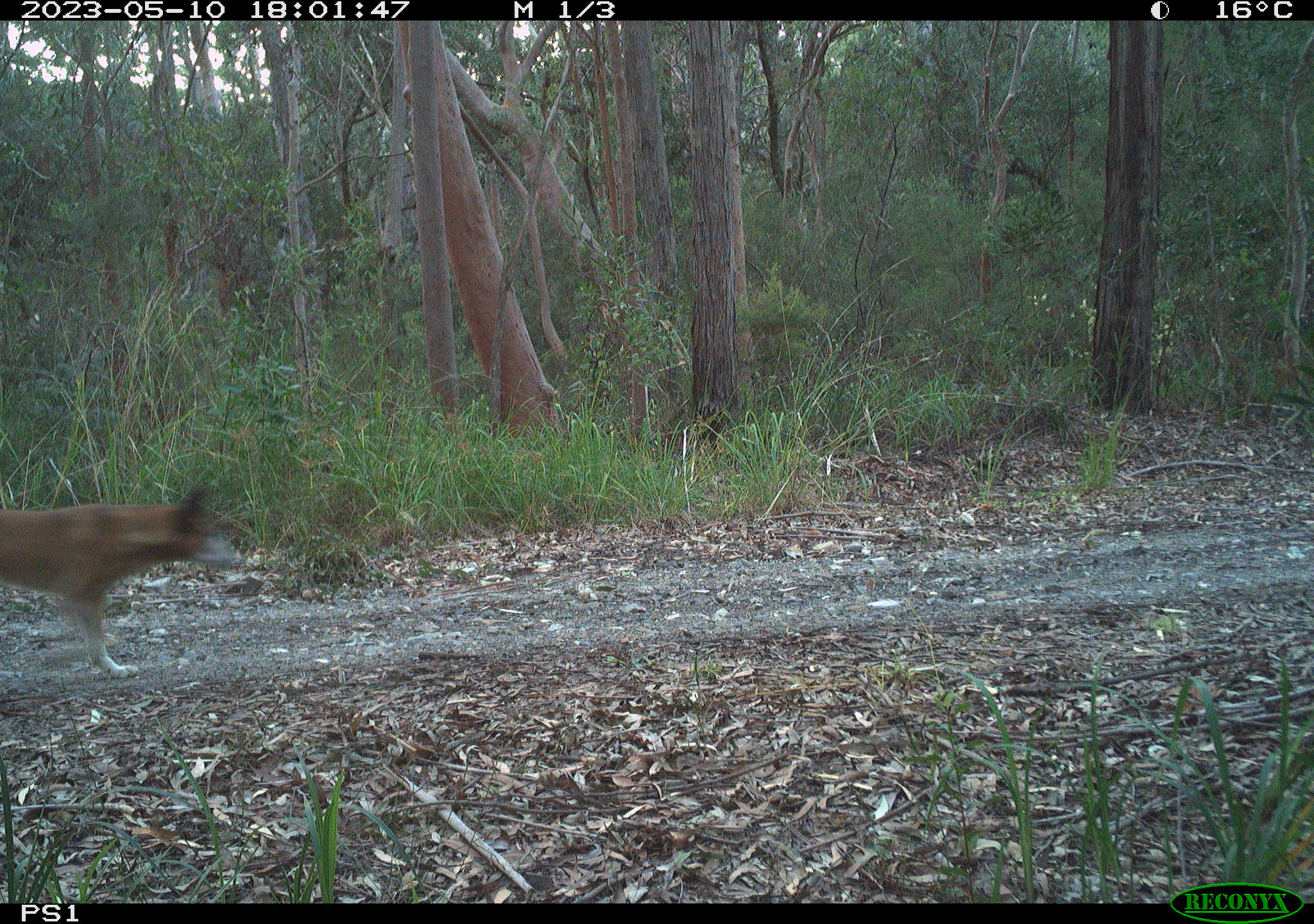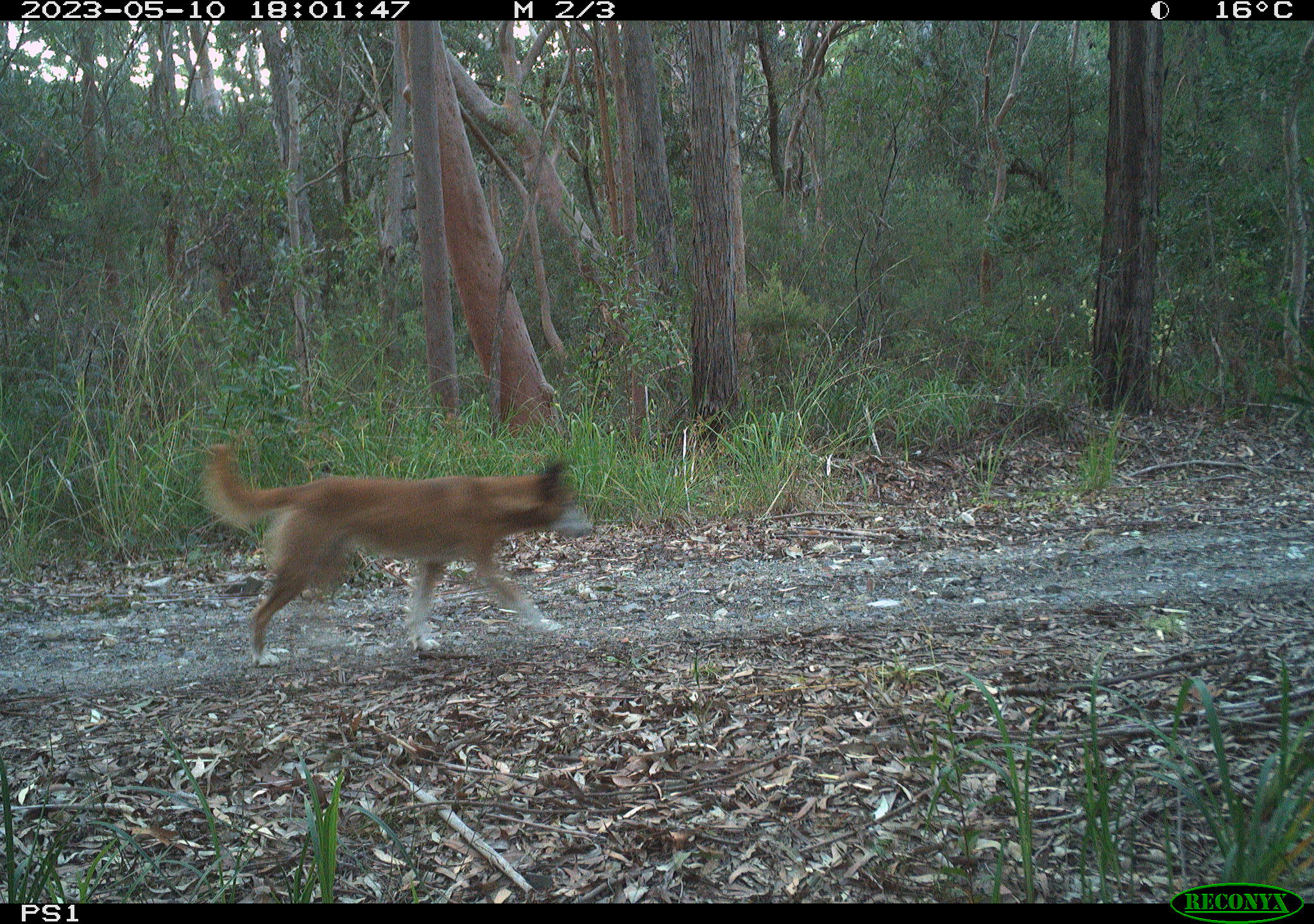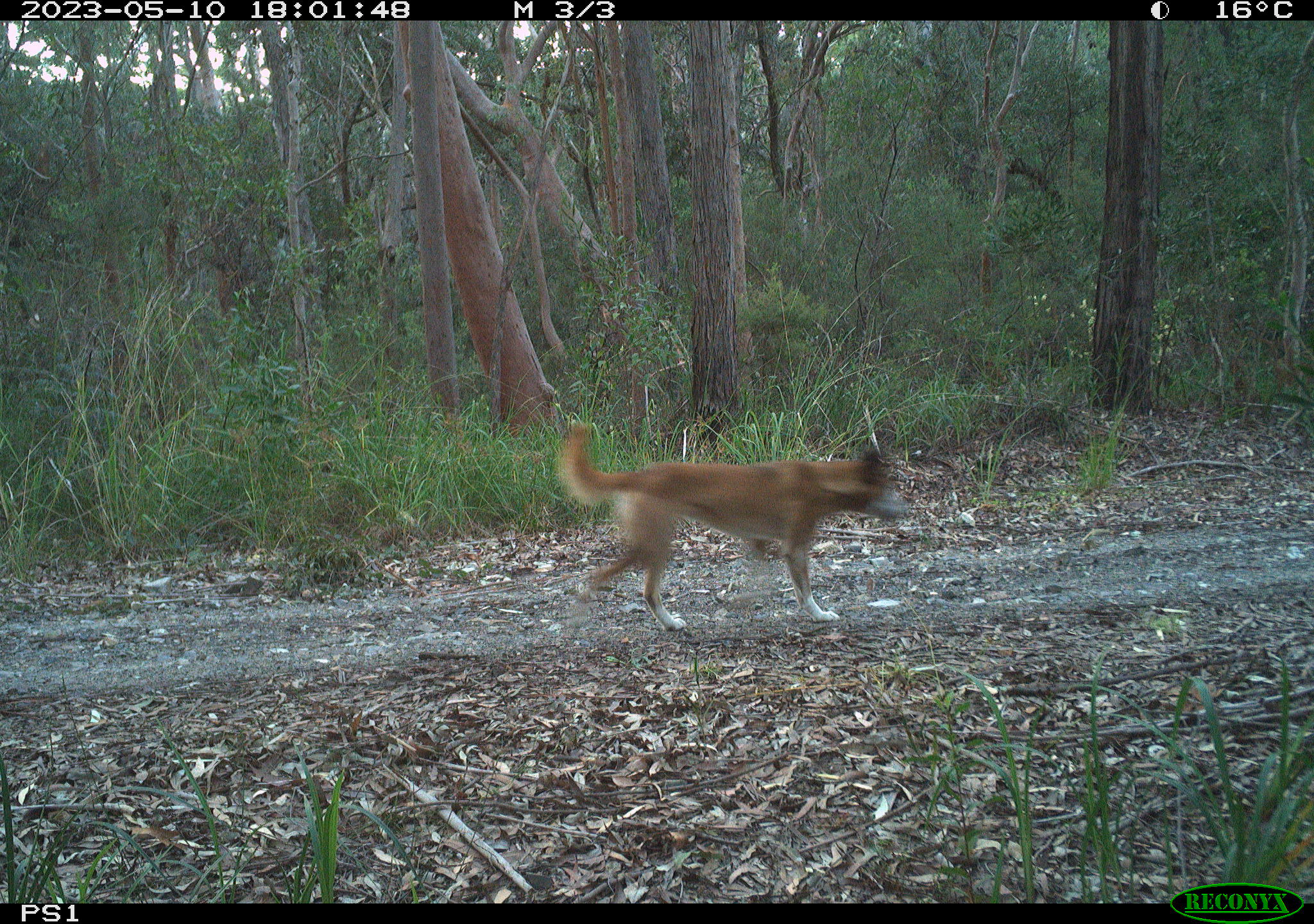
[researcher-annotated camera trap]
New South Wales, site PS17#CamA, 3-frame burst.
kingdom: Animalia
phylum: Chordata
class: Mammalia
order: Carnivora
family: Canidae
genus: Canis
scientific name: Canis familiaris dingo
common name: dingo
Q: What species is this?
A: Dingo (Canis familiaris dingo).